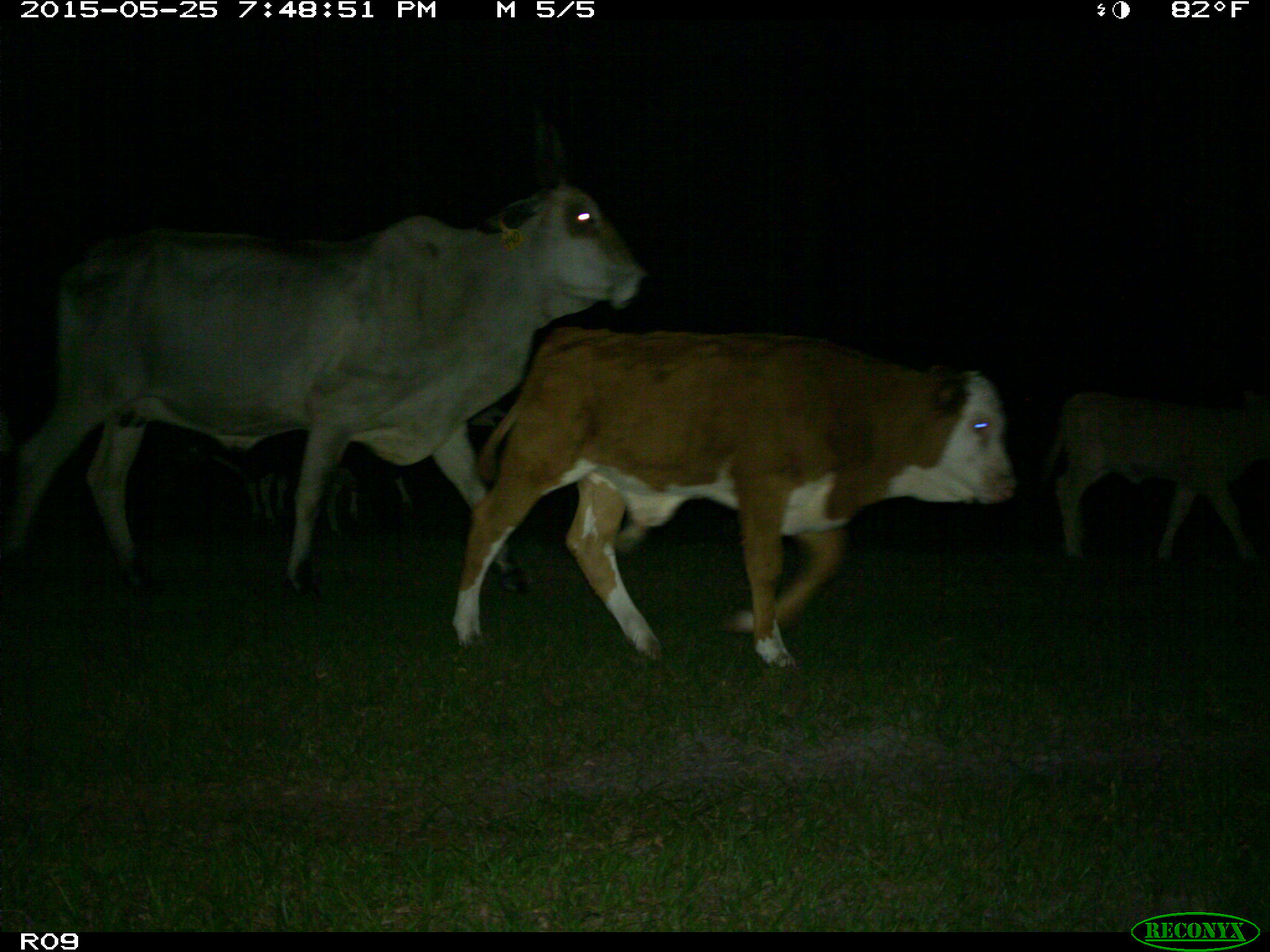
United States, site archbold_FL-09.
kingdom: Animalia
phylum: Chordata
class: Mammalia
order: Artiodactyla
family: Bovidae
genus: Bos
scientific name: Bos taurus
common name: domestic cow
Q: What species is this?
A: Bos taurus (domestic cow).